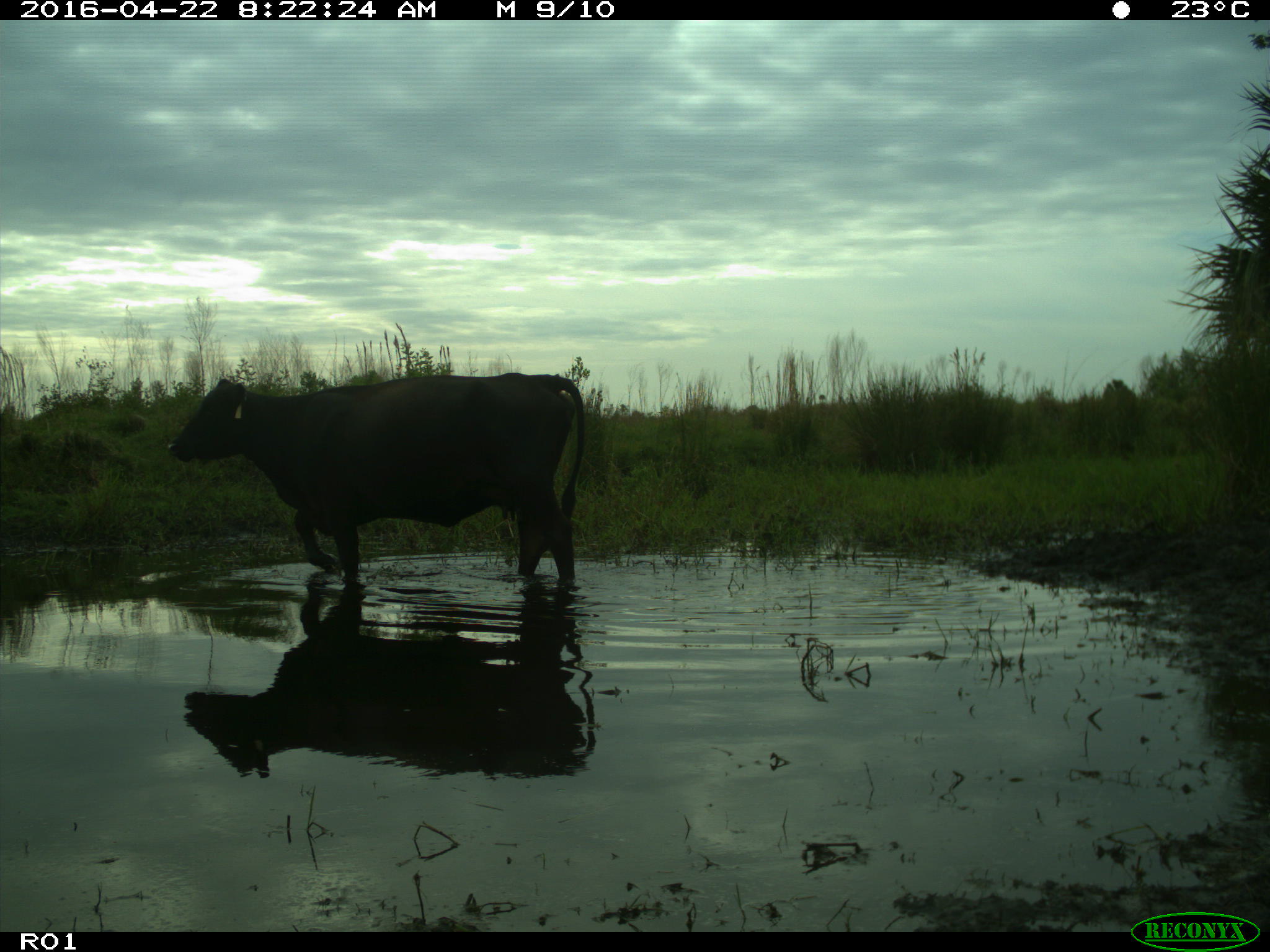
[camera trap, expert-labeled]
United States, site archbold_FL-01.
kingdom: Animalia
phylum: Chordata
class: Mammalia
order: Artiodactyla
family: Bovidae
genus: Bos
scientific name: Bos taurus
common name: domestic cow